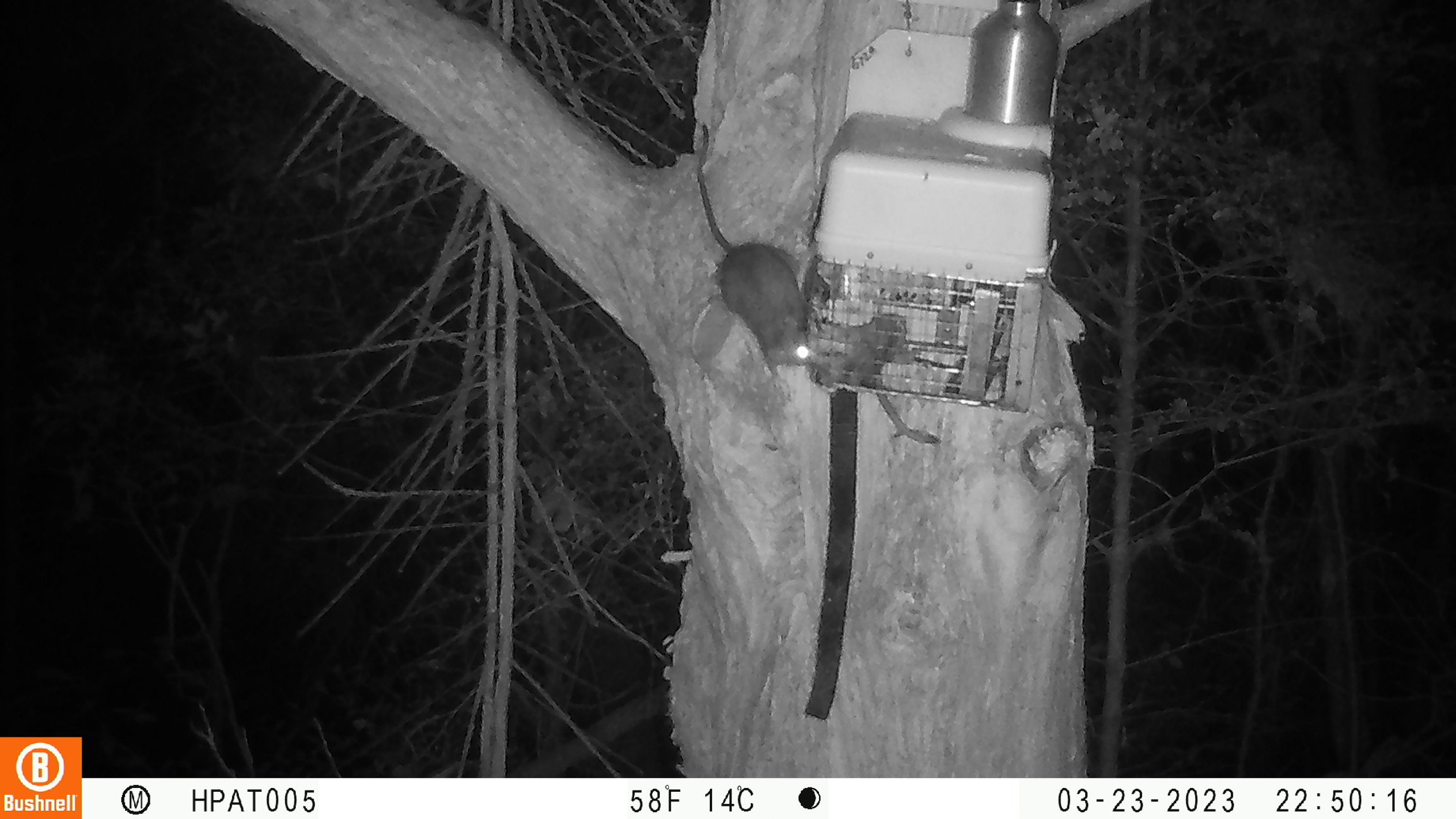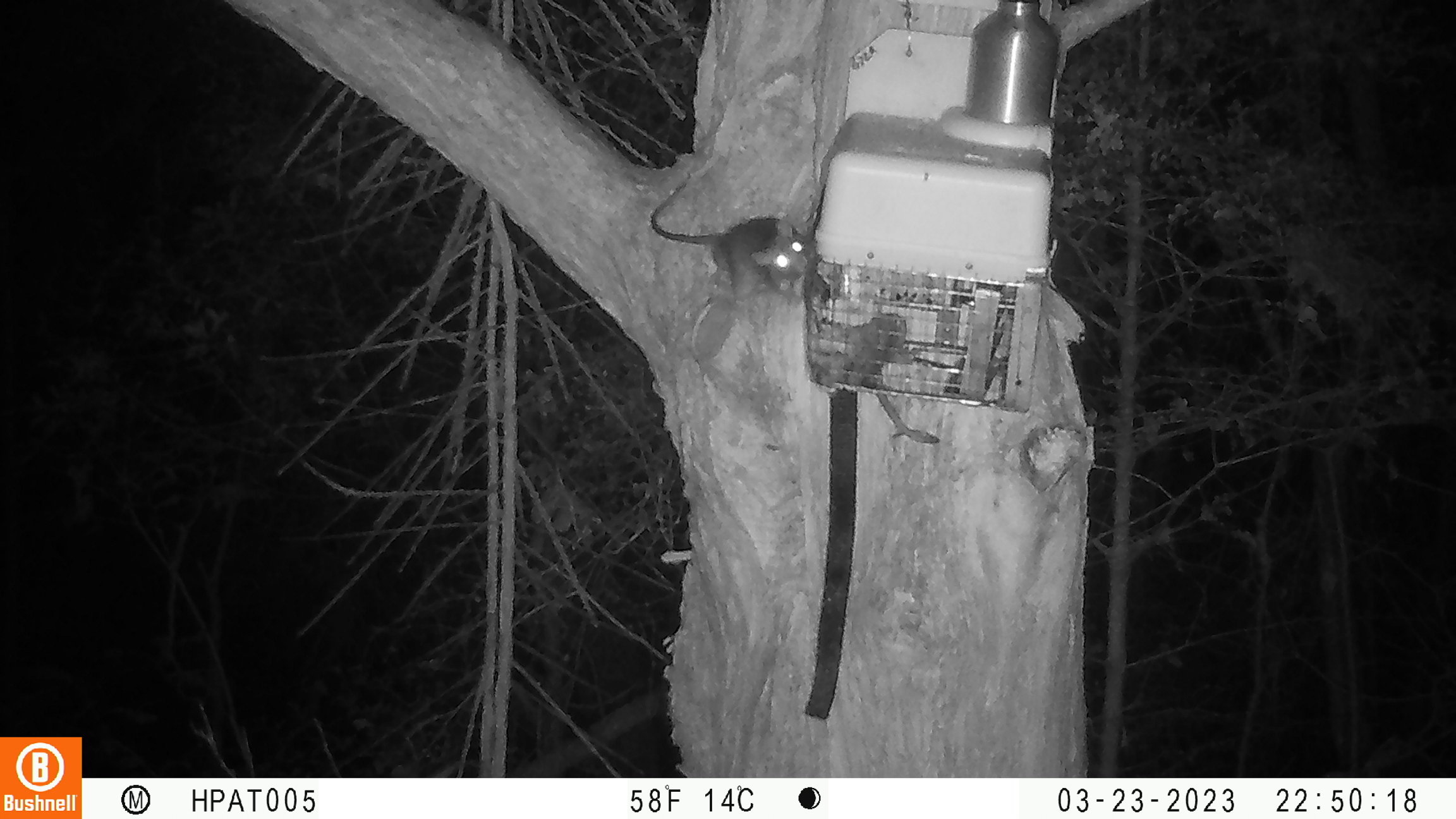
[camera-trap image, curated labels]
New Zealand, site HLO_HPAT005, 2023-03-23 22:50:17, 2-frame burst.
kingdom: Animalia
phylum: Chordata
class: Mammalia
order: Rodentia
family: Muridae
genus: Rattus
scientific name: Rattus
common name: rat